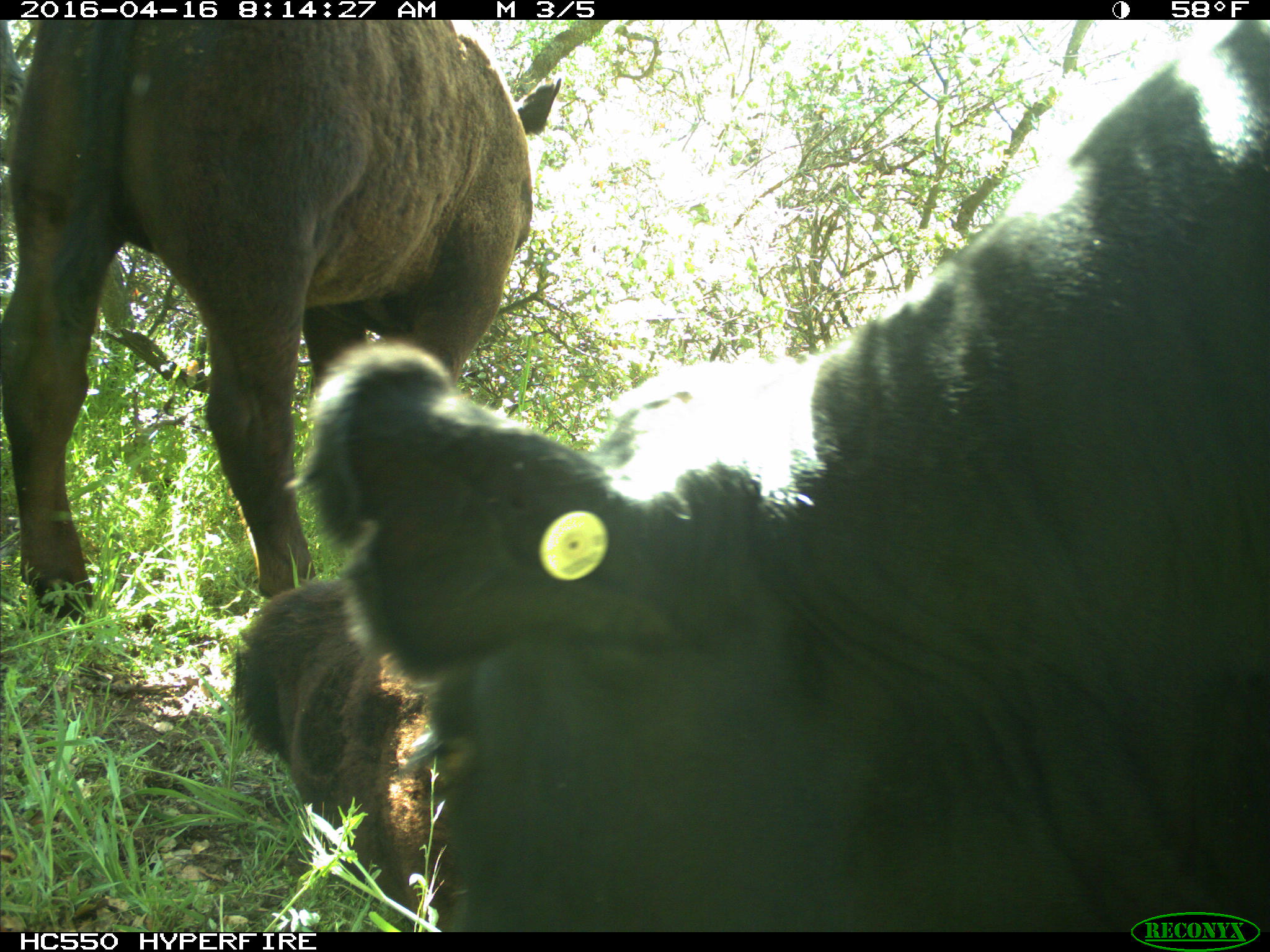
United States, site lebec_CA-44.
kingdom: Animalia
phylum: Chordata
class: Mammalia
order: Artiodactyla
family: Bovidae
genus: Bos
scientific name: Bos taurus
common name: domestic cow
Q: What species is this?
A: Bos taurus (domestic cow).